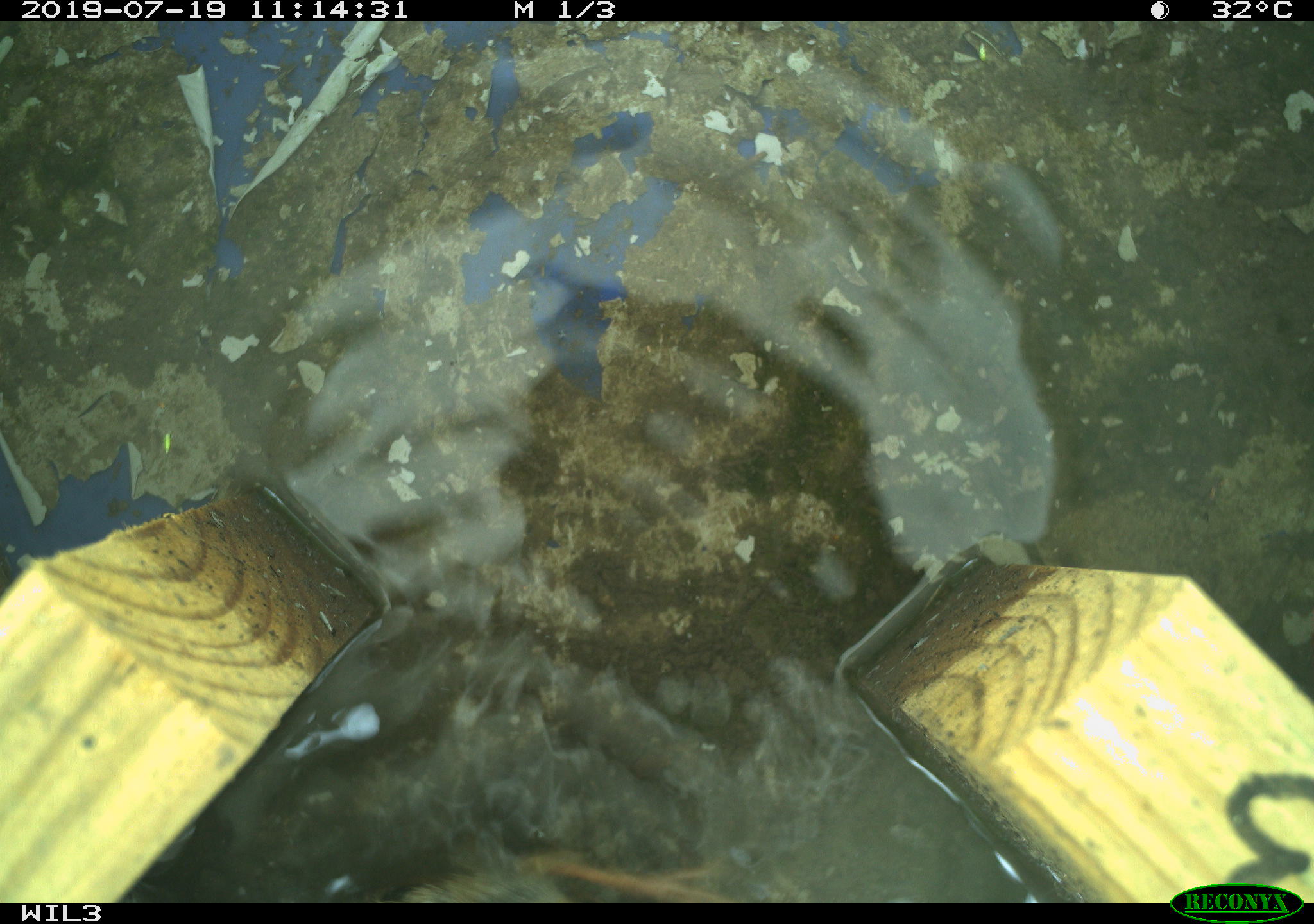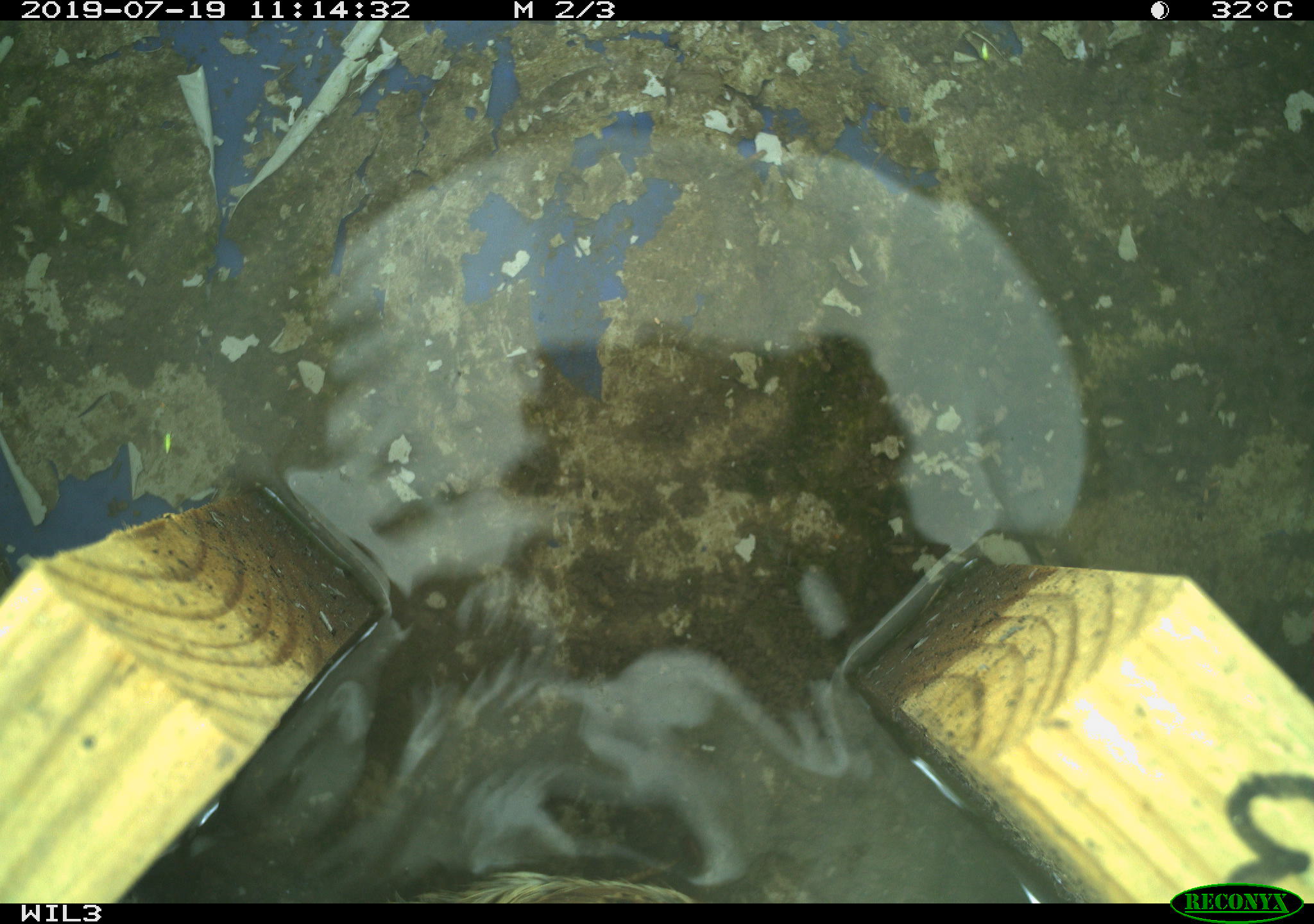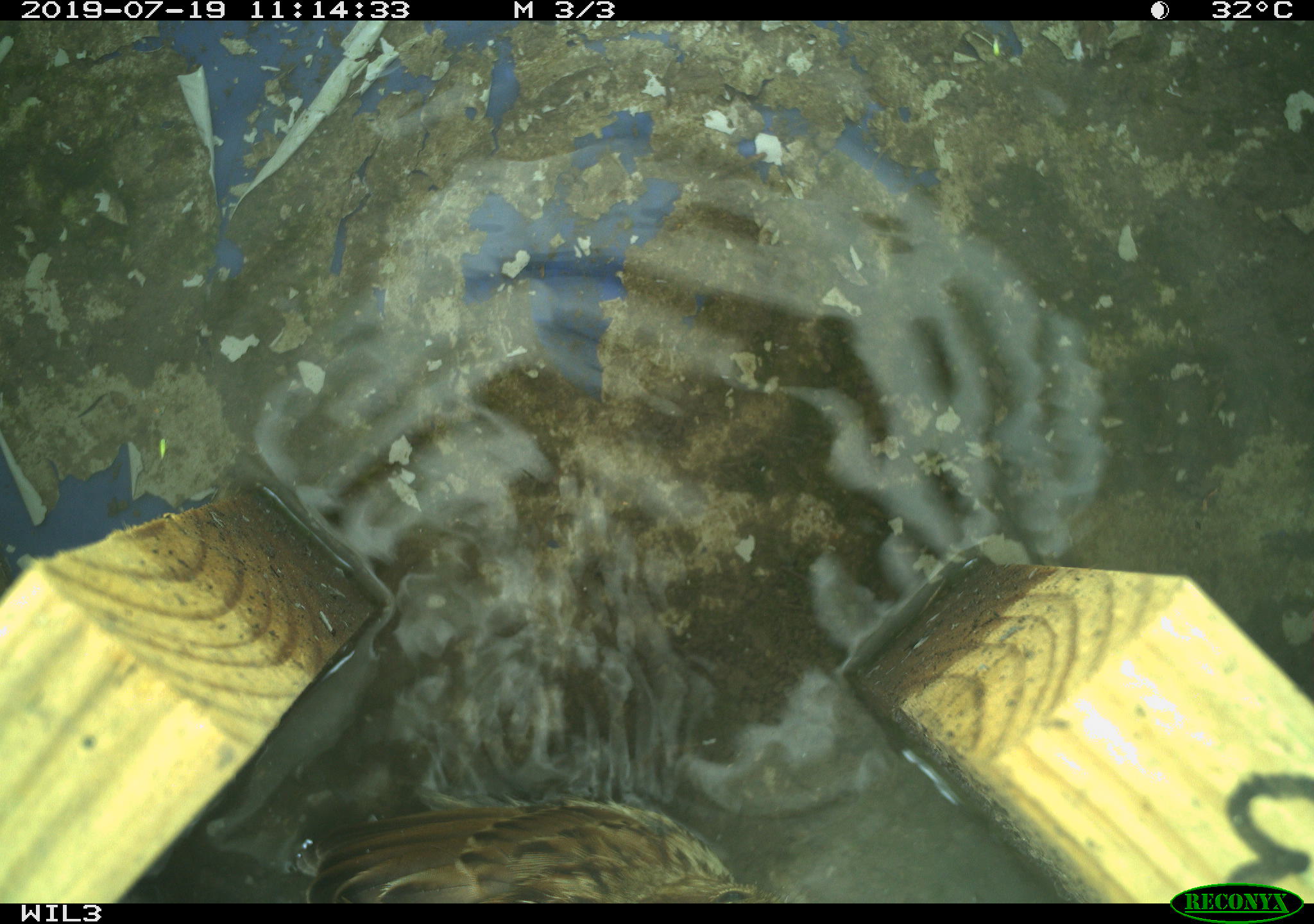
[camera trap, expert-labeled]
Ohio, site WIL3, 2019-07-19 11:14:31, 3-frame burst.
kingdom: Animalia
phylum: Chordata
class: Aves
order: Passeriformes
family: Passerellidae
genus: Melospiza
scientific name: Melospiza melodia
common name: song sparrow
Song sparrow (Melospiza melodia).